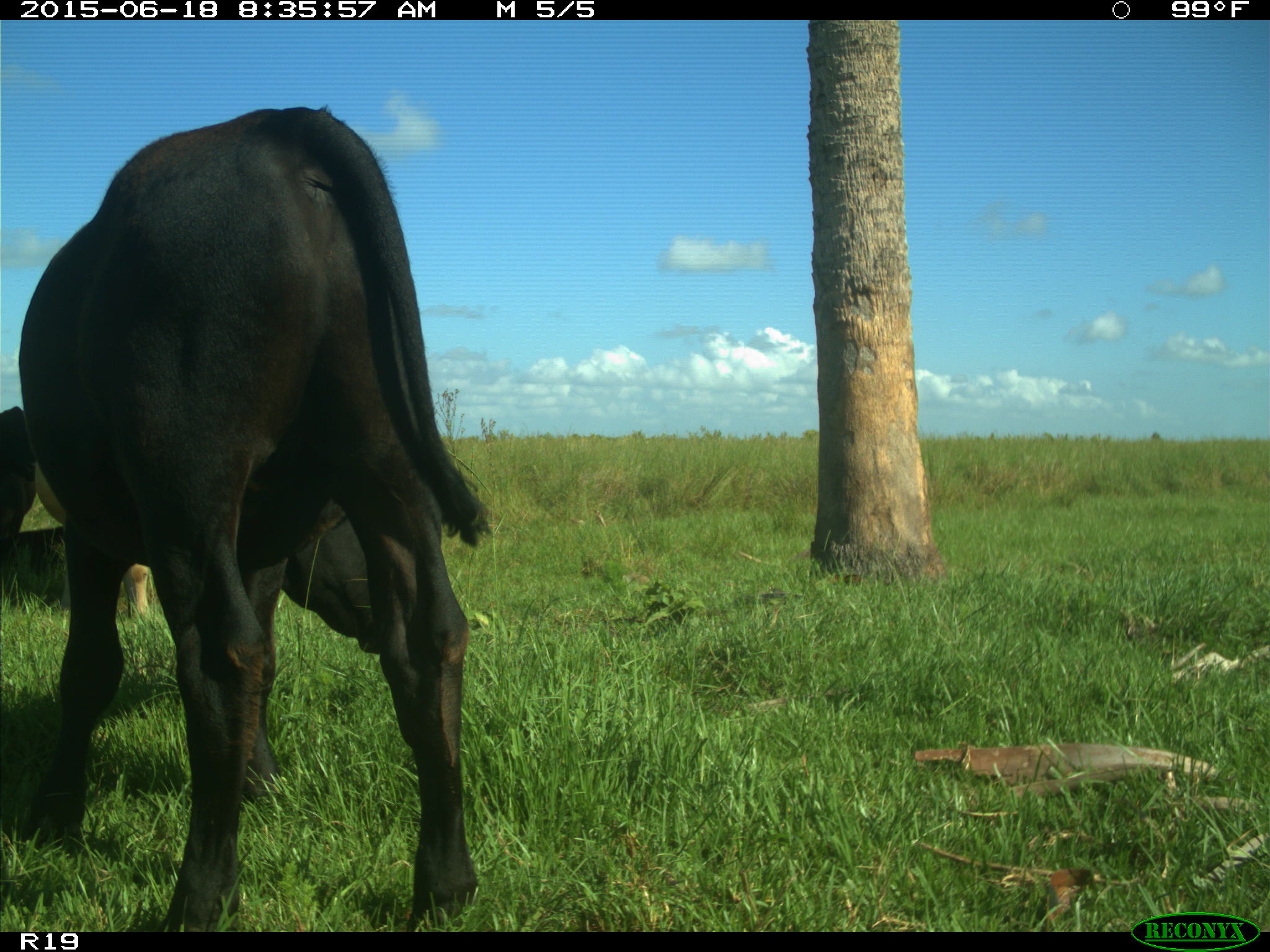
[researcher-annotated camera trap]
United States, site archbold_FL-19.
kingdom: Animalia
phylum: Chordata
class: Mammalia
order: Artiodactyla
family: Bovidae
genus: Bos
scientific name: Bos taurus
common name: domestic cow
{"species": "Bos taurus (domestic cow)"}